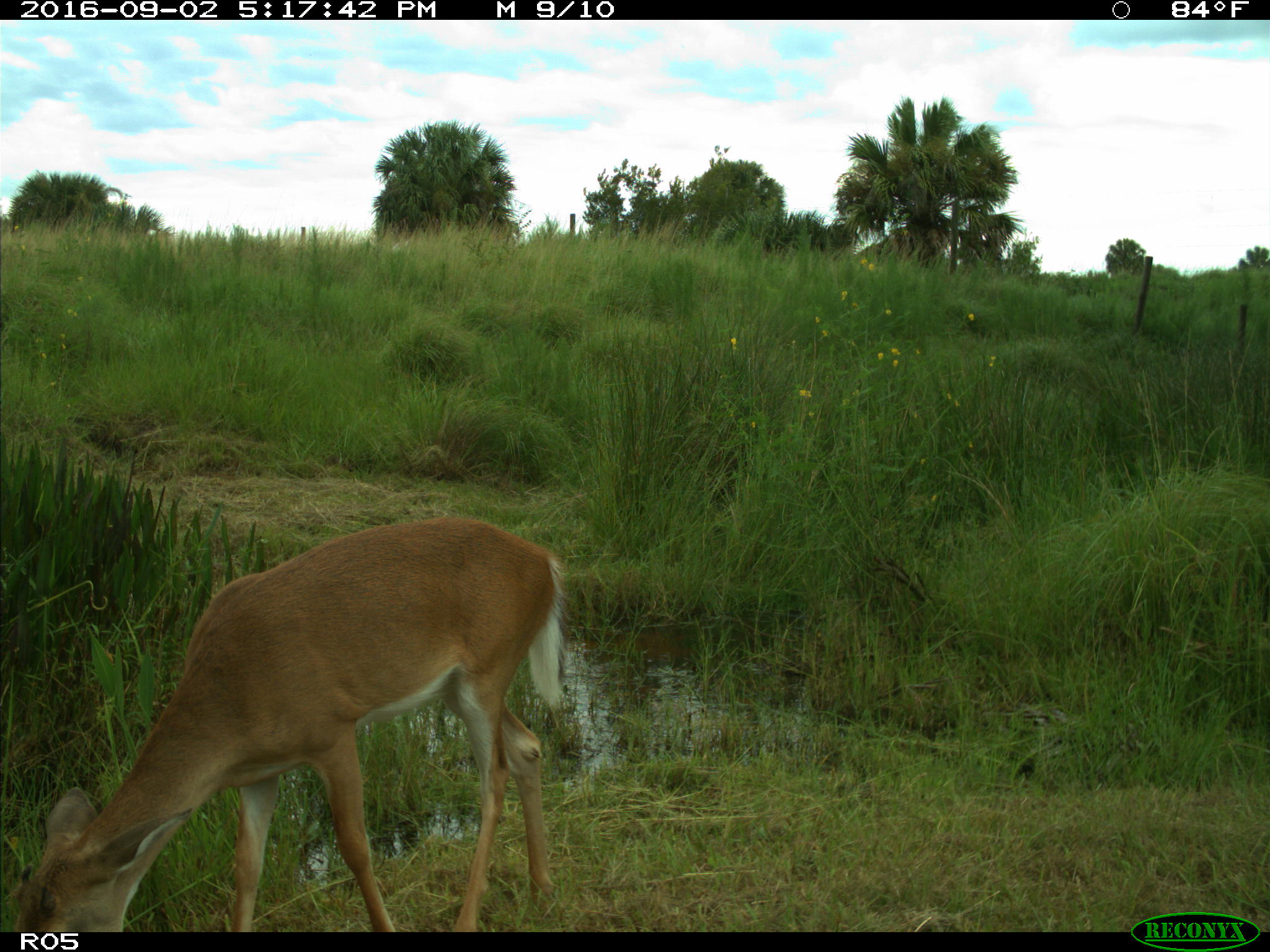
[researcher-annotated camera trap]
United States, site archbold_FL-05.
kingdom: Animalia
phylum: Chordata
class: Mammalia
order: Artiodactyla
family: Cervidae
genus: Odocoileus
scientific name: Odocoileus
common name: deer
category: unidentified deer